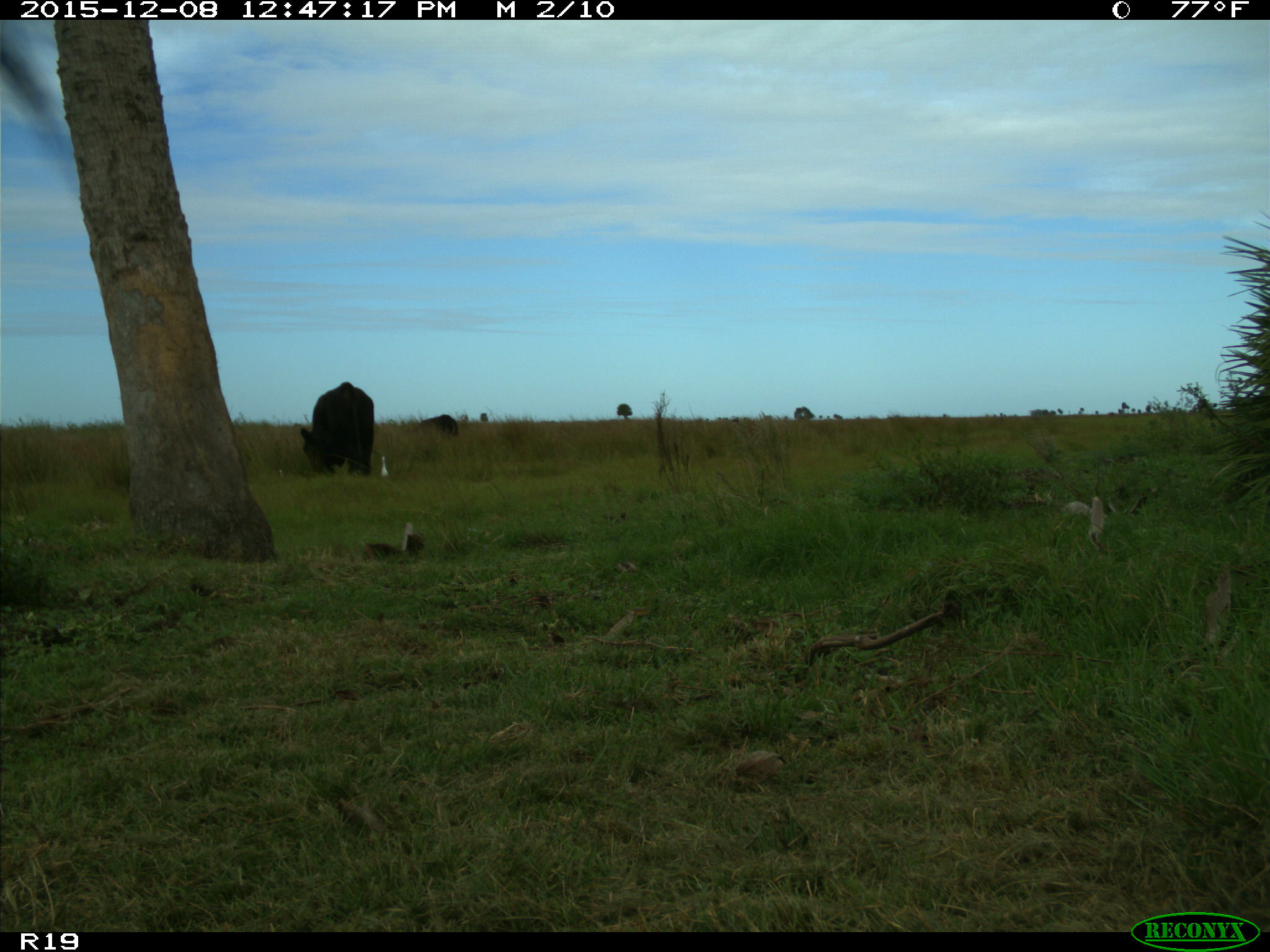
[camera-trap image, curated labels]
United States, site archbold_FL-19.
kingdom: Animalia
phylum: Chordata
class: Mammalia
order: Artiodactyla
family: Bovidae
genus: Bos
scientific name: Bos taurus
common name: domestic cow